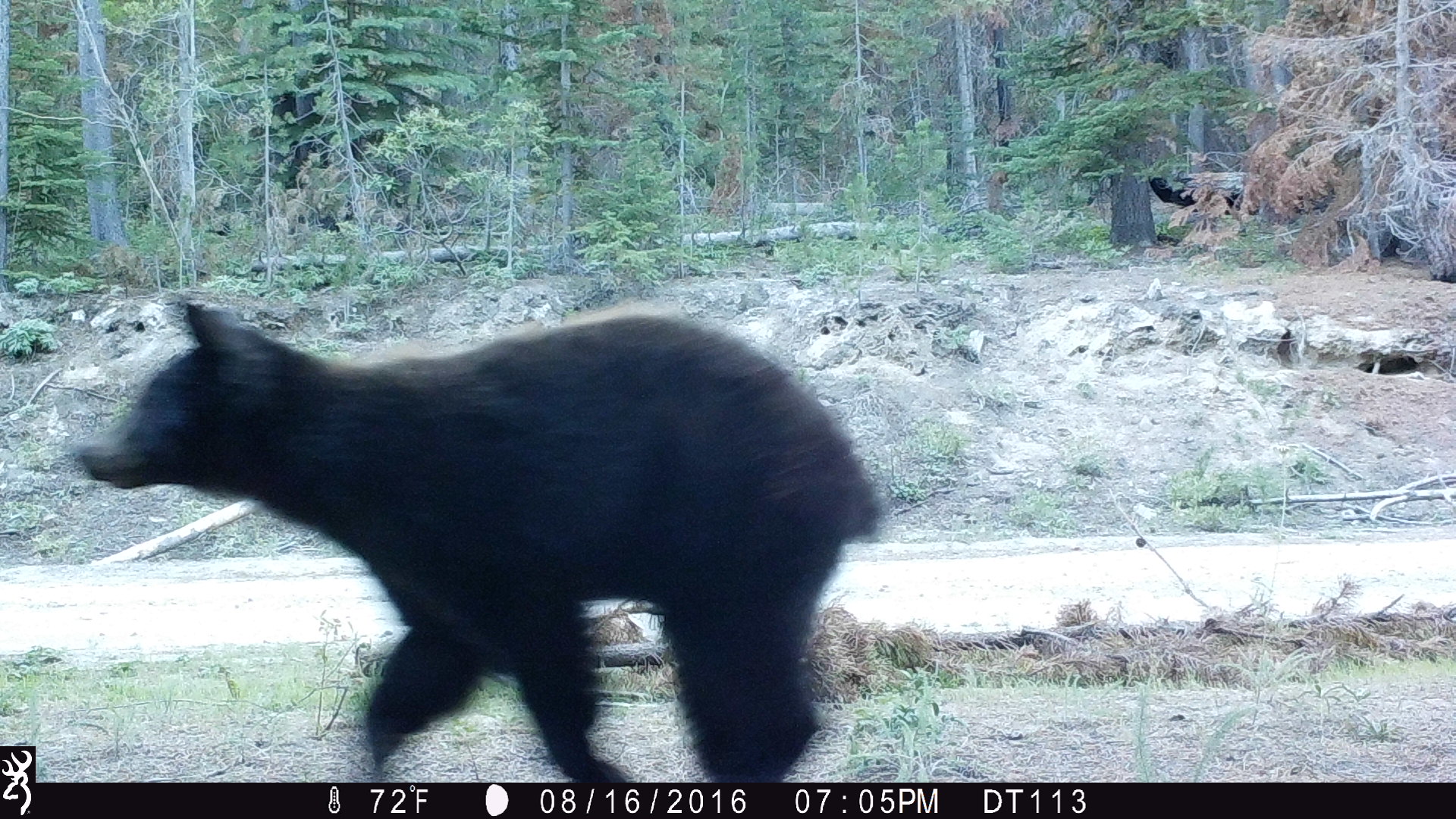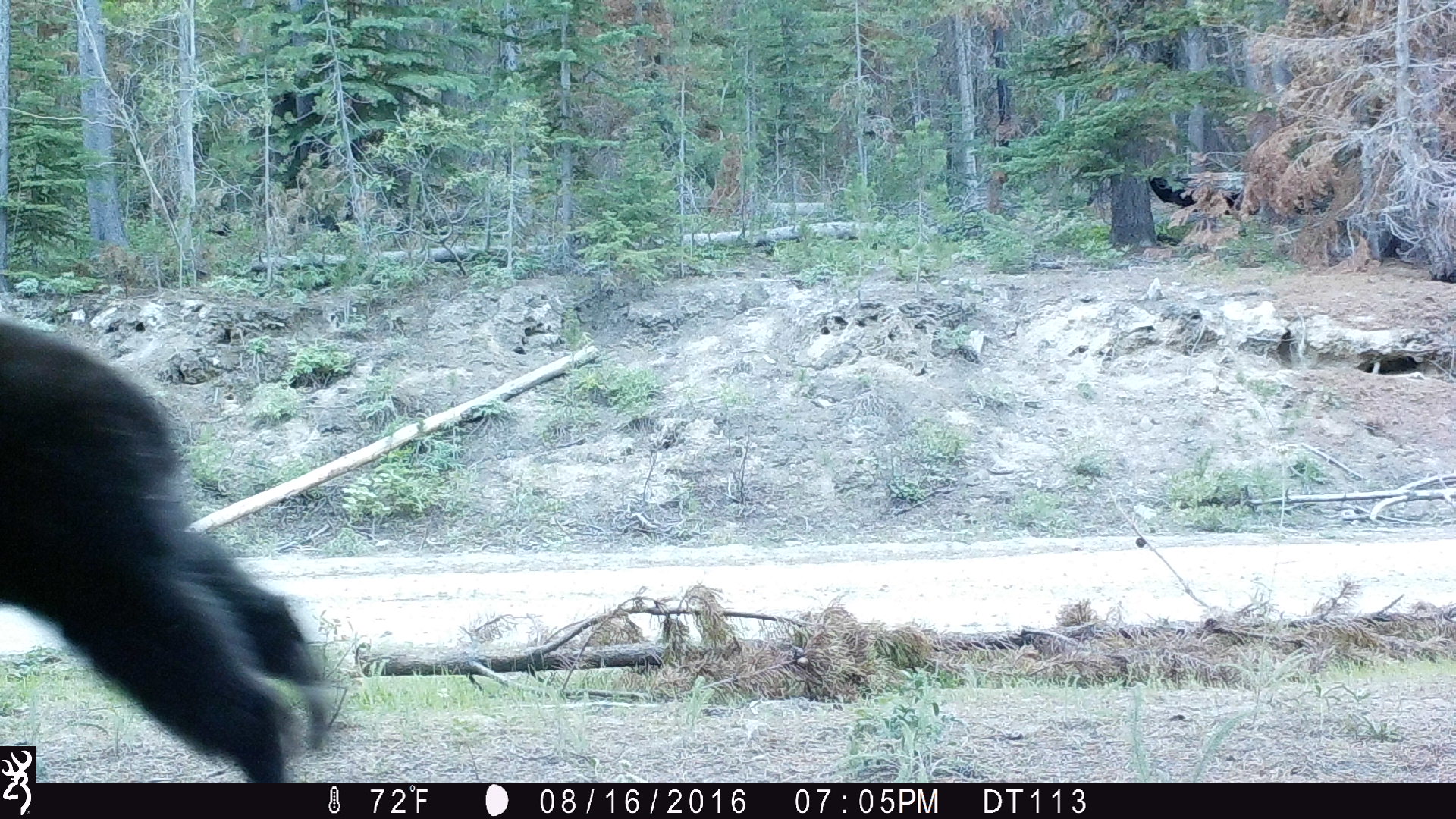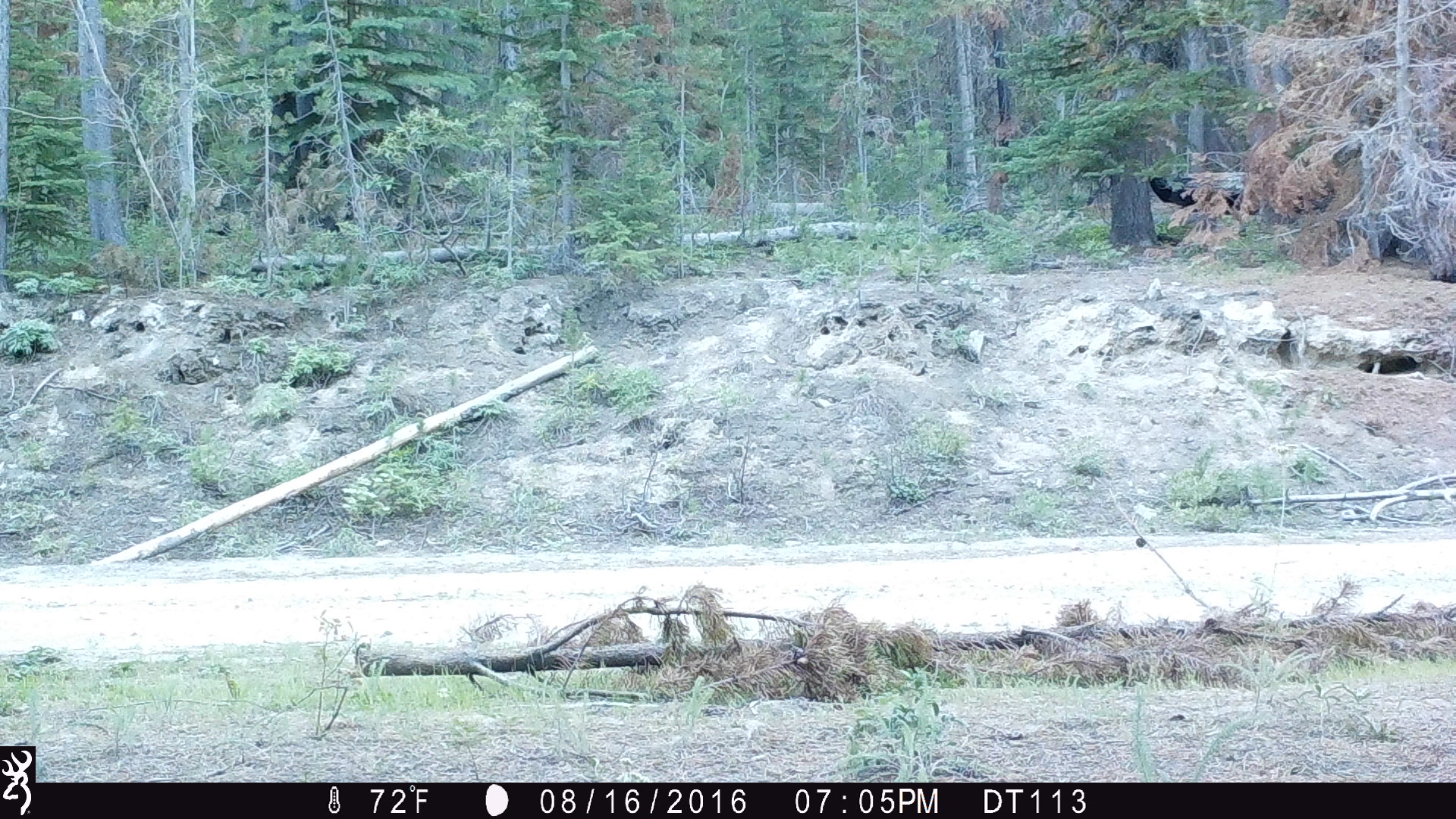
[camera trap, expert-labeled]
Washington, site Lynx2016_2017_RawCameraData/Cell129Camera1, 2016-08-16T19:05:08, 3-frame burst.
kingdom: Animalia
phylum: Chordata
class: Mammalia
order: Carnivora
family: Ursidae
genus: Ursus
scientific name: Ursus americanus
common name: american black bear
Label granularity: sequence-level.